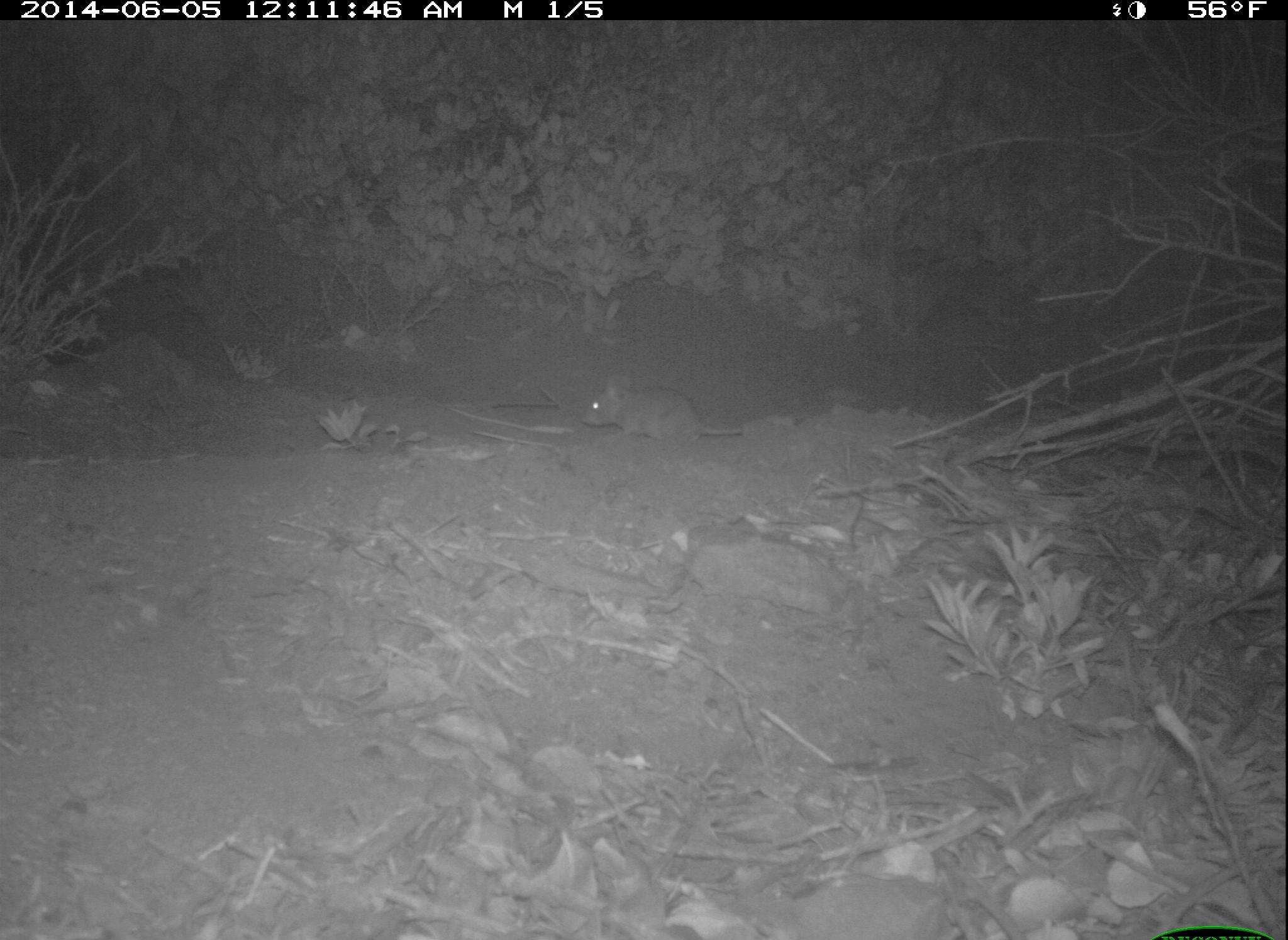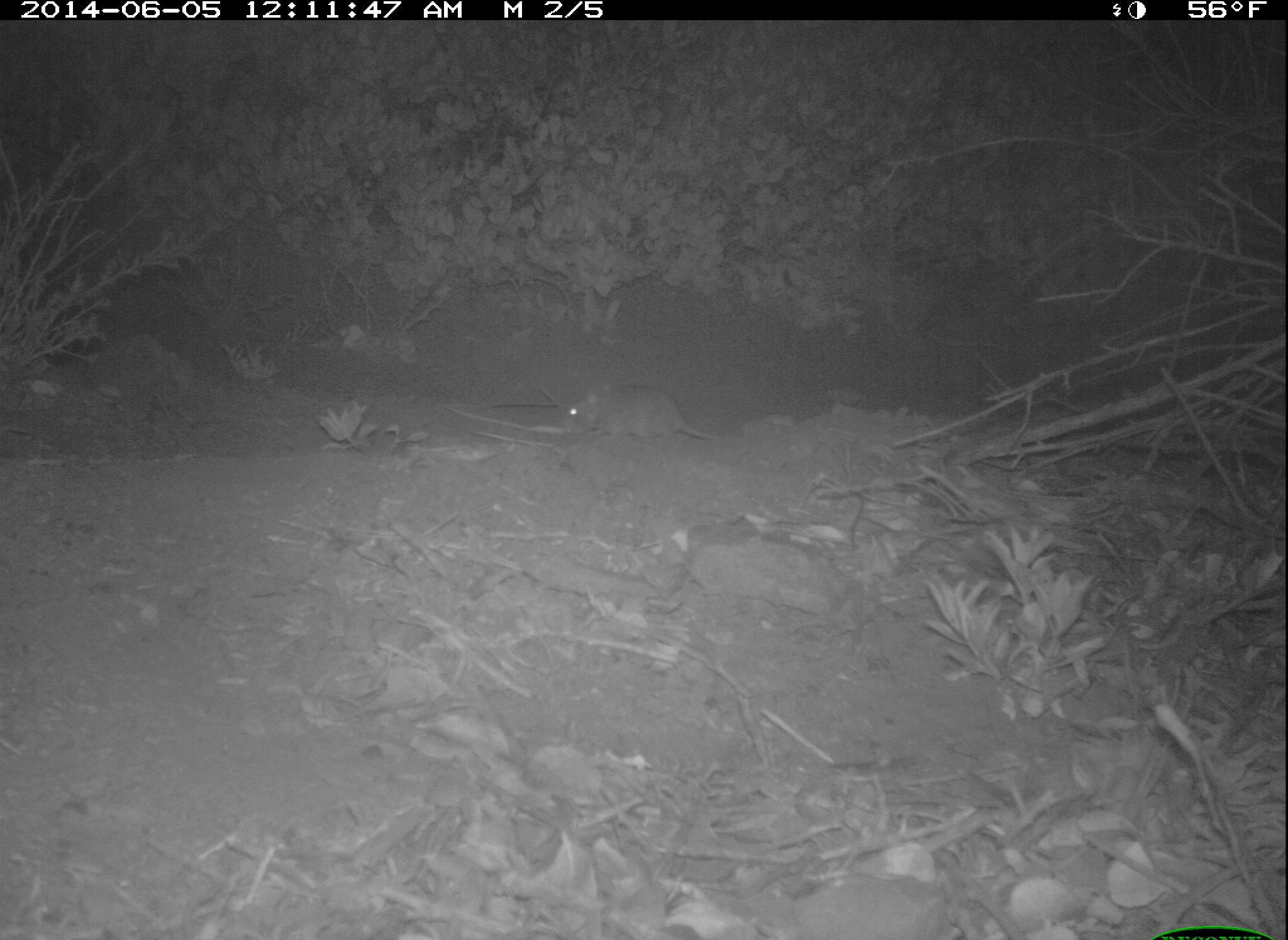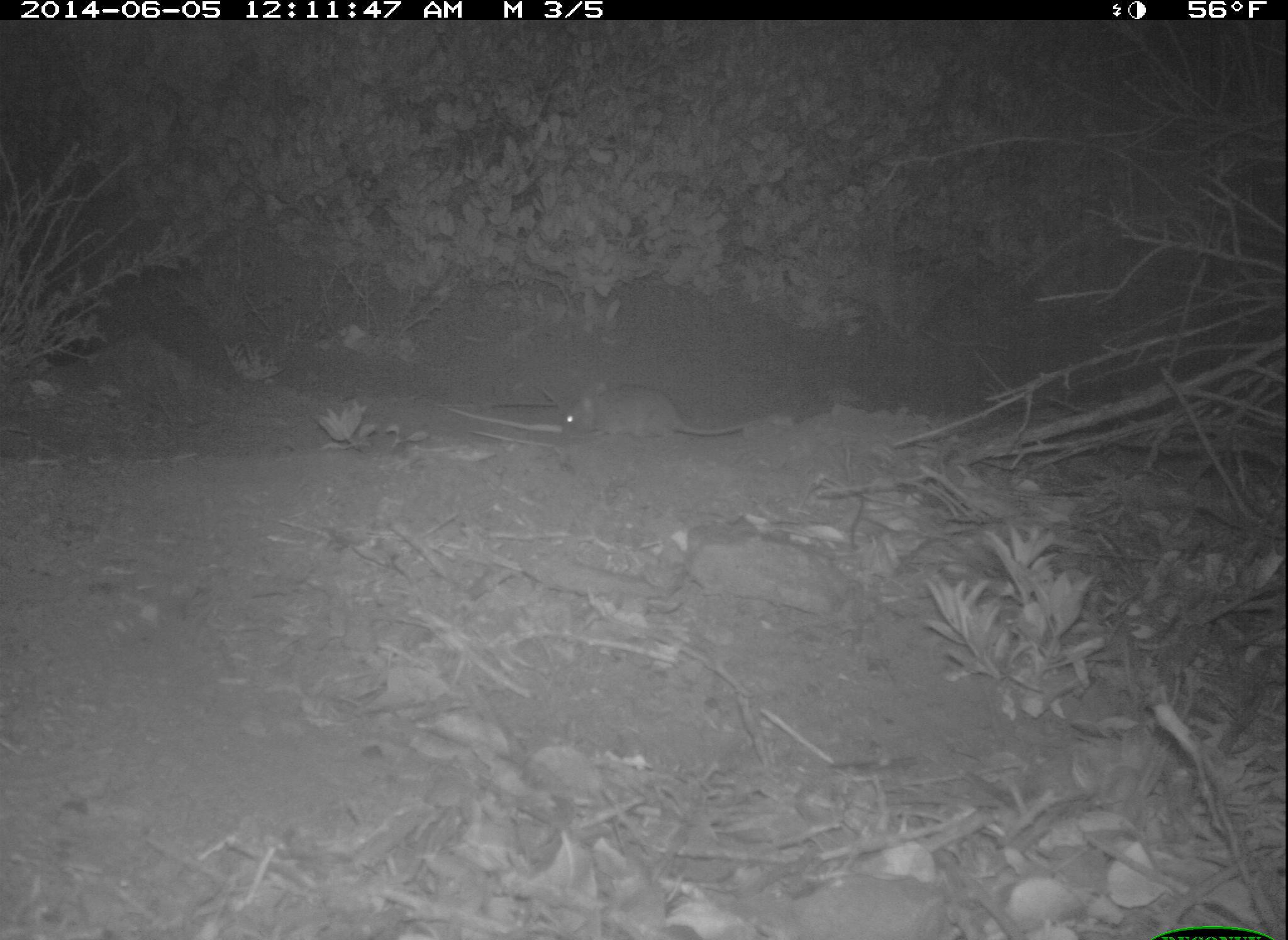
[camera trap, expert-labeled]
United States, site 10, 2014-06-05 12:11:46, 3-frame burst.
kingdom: Animalia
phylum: Chordata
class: Mammalia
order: Rodentia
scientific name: Rodentia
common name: rodent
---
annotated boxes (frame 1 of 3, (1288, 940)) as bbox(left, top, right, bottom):
rodent: bbox(579, 375, 743, 445)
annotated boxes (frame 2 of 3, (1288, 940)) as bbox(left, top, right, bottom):
rodent: bbox(564, 387, 724, 444)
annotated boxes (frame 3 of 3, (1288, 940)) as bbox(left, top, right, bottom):
rodent: bbox(564, 383, 747, 444)